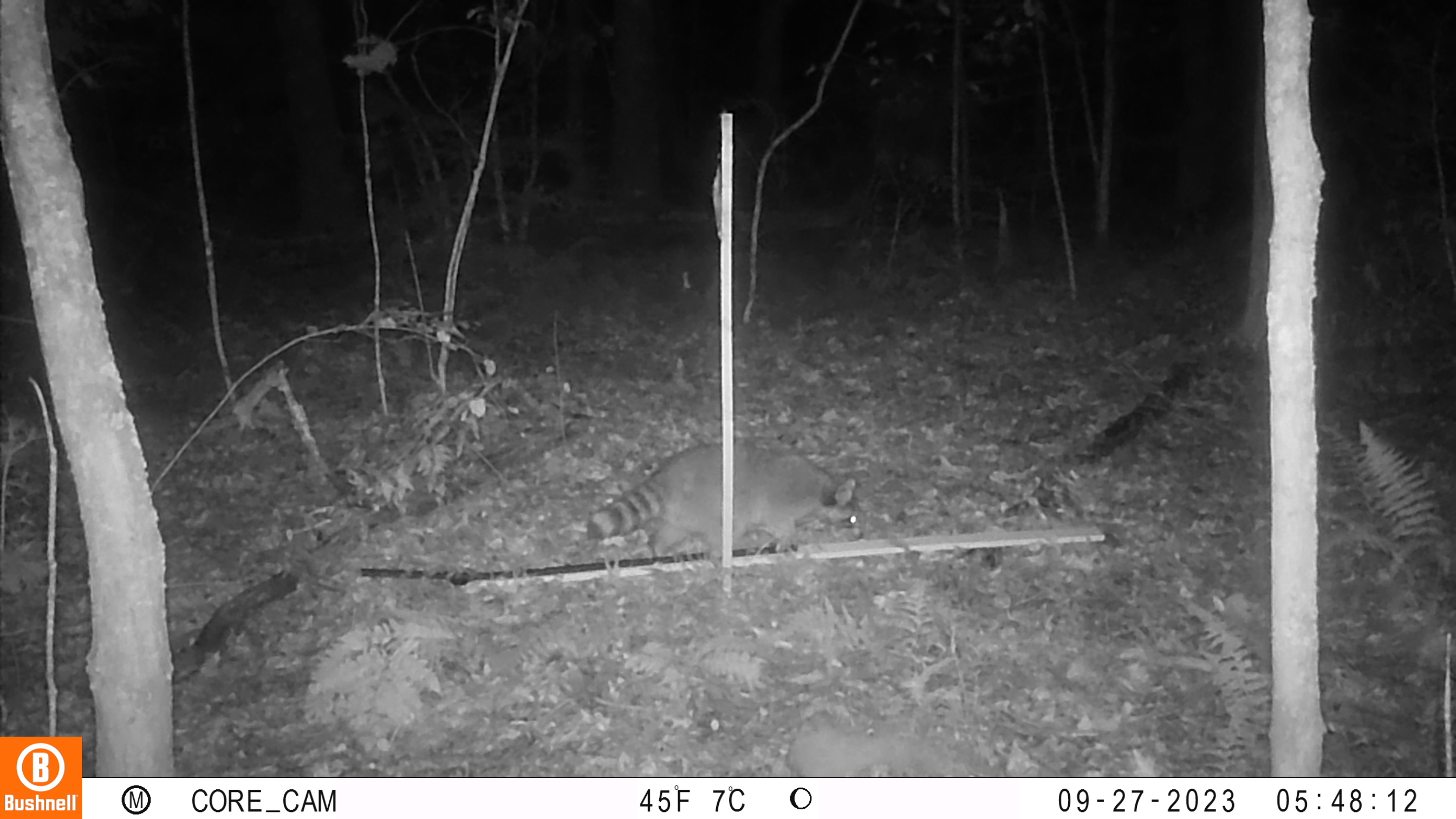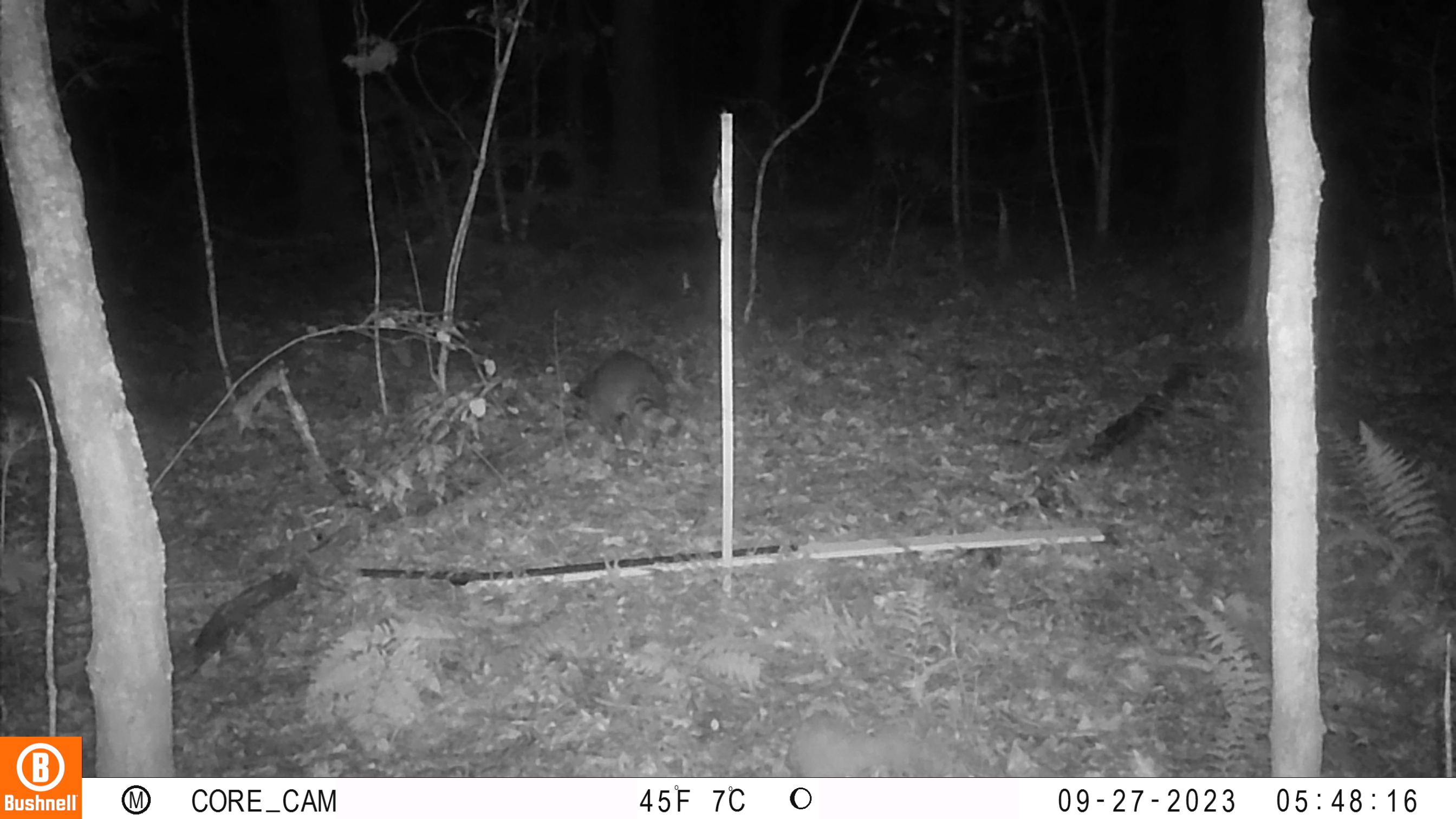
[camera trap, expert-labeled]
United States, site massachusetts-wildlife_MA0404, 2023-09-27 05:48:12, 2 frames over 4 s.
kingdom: Animalia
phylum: Chordata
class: Mammalia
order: Carnivora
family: Procyonidae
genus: Procyon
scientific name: Procyon lotor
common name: raccoon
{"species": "raccoon (Procyon lotor)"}